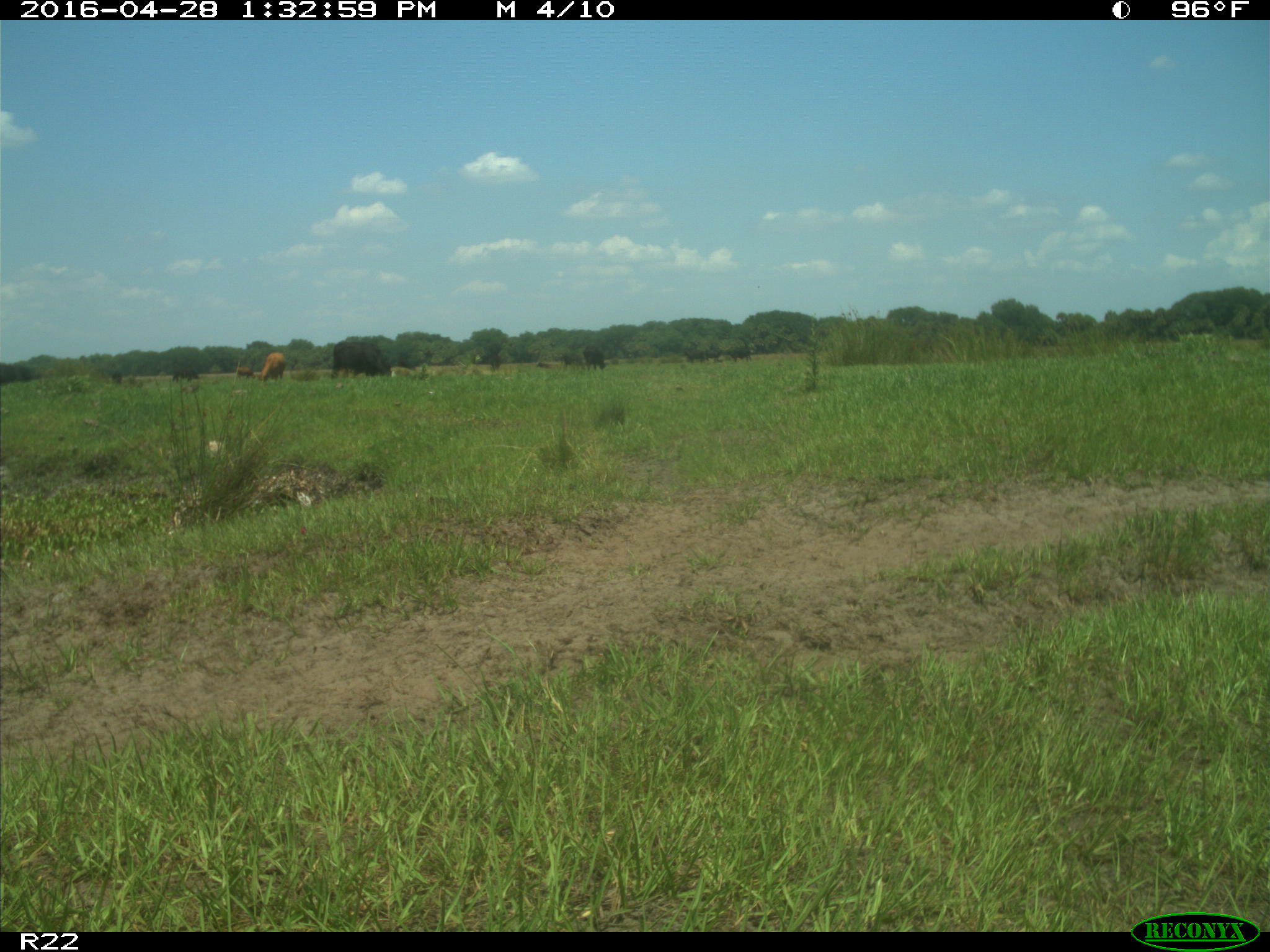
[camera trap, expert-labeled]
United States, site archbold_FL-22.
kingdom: Animalia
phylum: Chordata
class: Mammalia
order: Artiodactyla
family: Bovidae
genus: Bos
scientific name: Bos taurus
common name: domestic cow